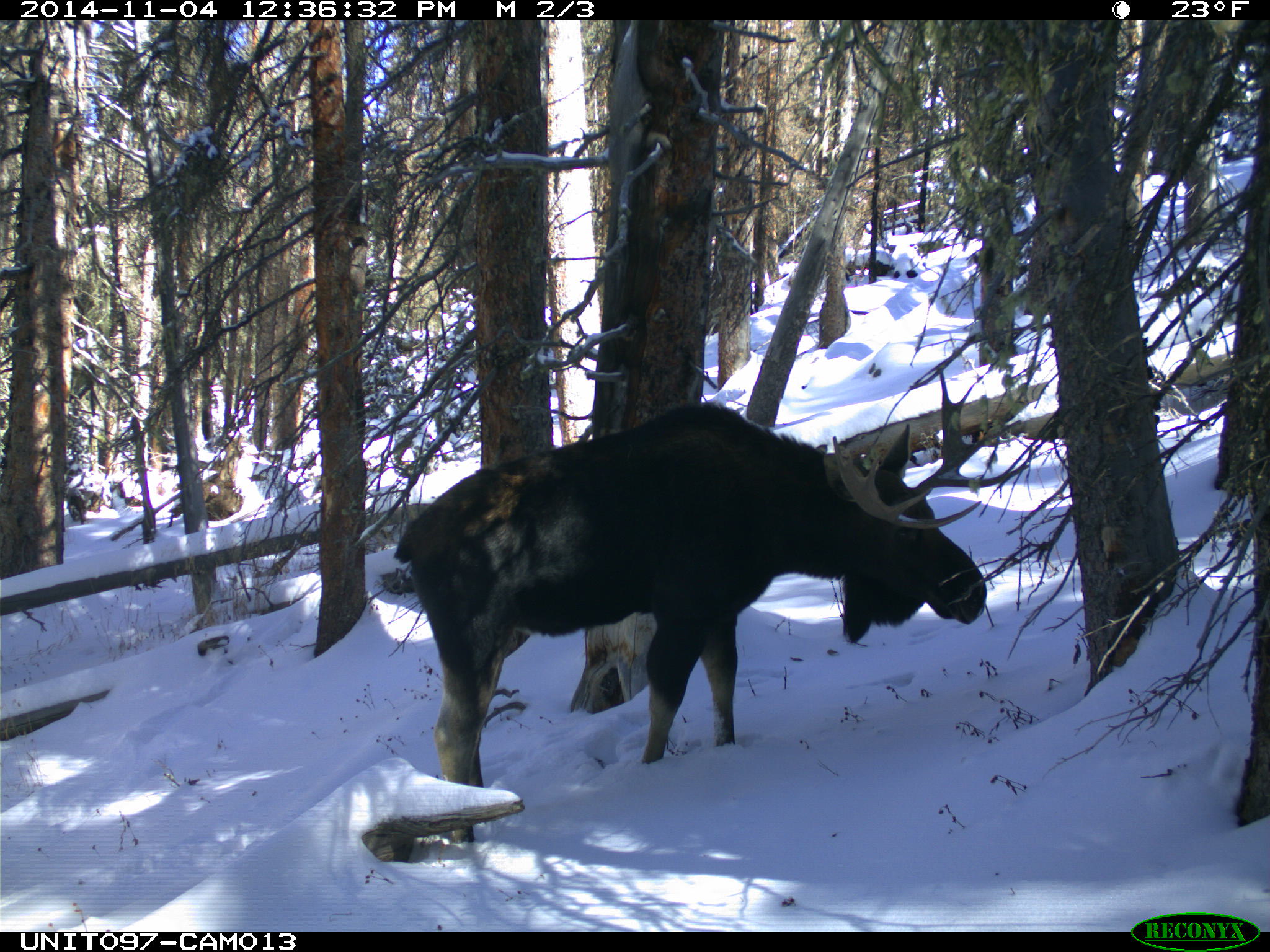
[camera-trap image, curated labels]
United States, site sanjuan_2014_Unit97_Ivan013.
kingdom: Animalia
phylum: Chordata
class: Mammalia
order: Artiodactyla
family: Cervidae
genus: Alces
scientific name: Alces alces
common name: moose